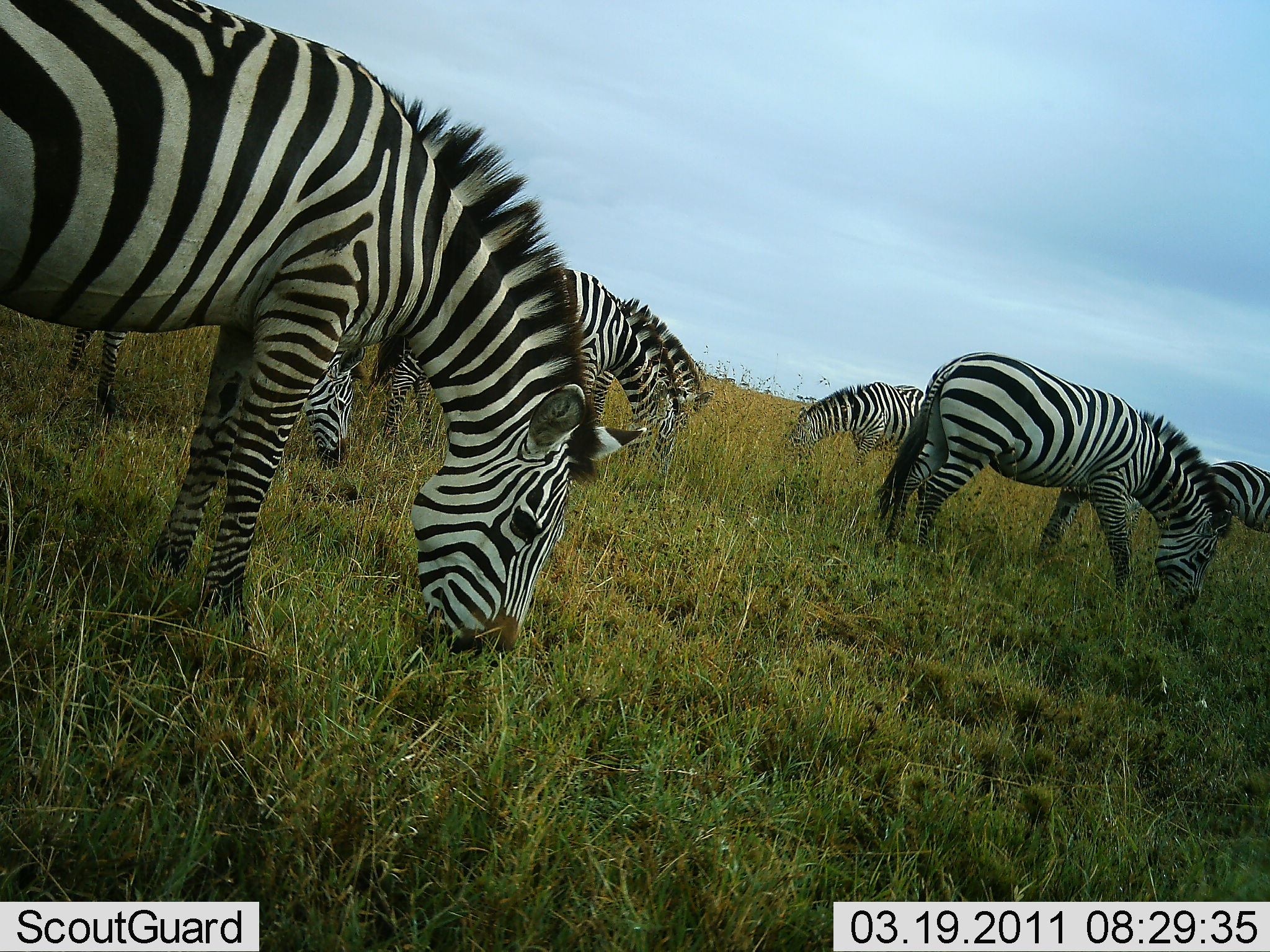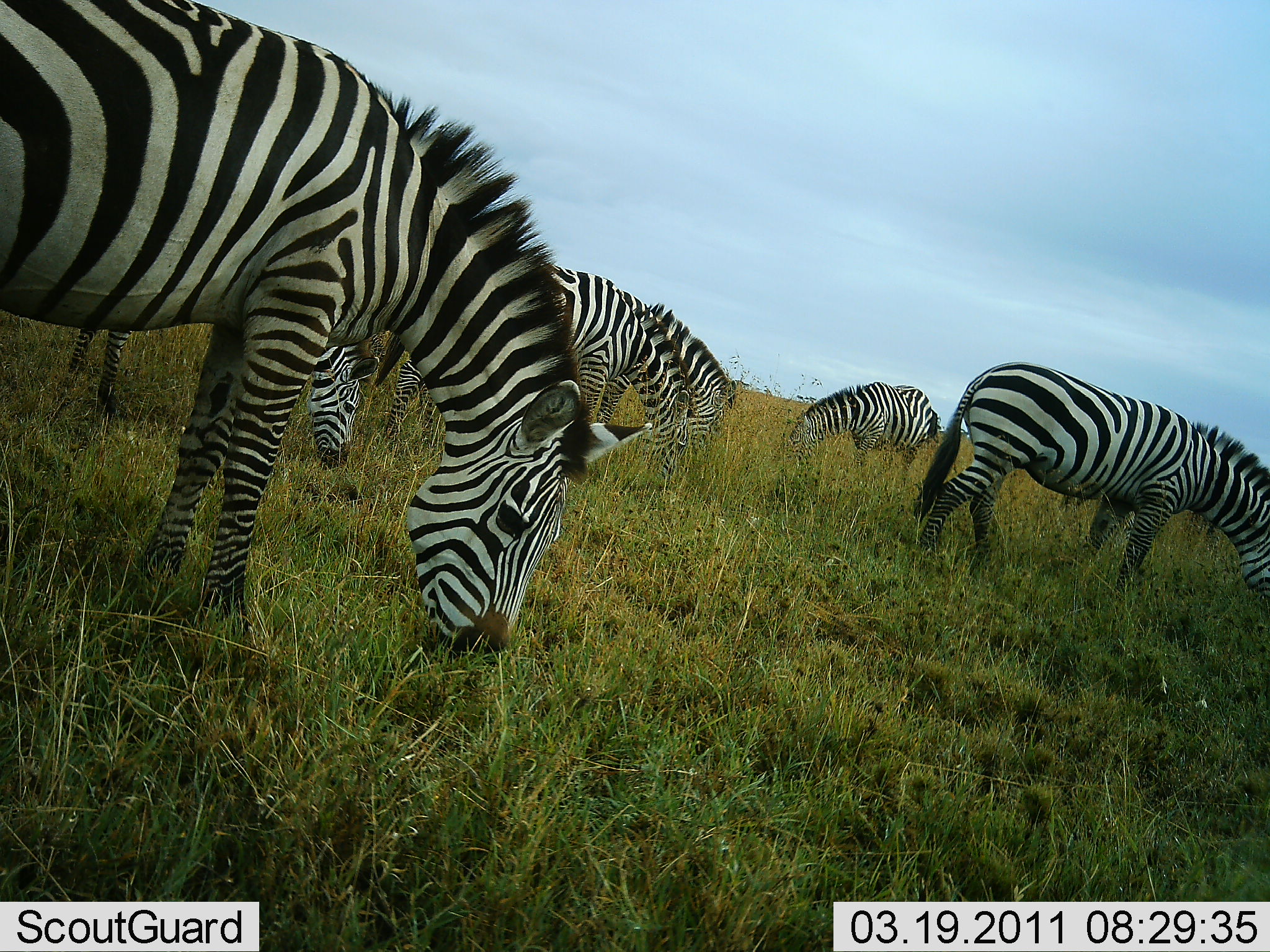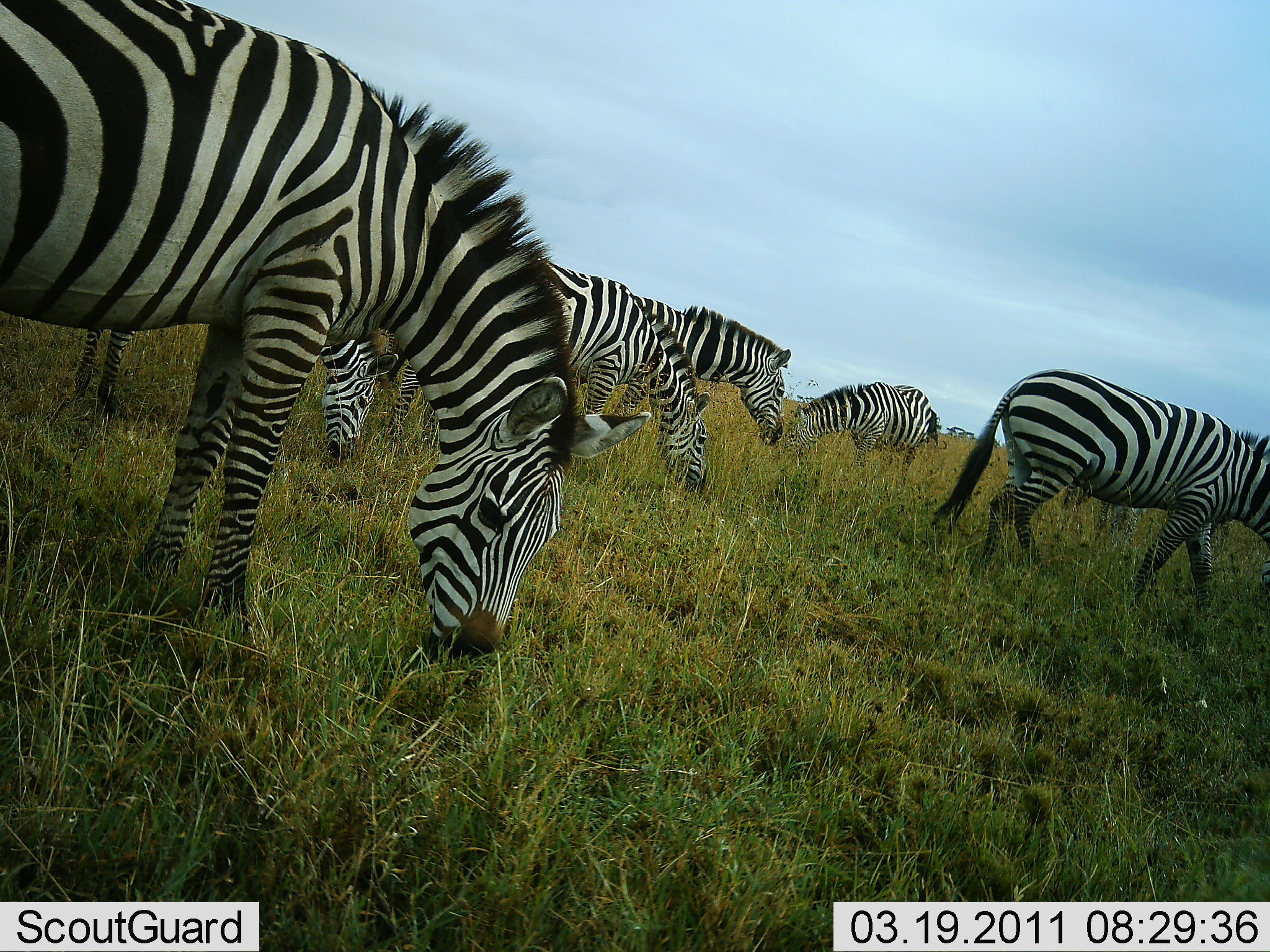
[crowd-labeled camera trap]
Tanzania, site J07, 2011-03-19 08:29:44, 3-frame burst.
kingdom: Animalia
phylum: Chordata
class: Mammalia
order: Perissodactyla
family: Equidae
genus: Equus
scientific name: Equus quagga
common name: plains zebra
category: zebra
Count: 7.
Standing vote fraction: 0%.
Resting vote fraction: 0%.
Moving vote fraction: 0%.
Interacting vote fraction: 0%.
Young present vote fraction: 7%.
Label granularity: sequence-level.